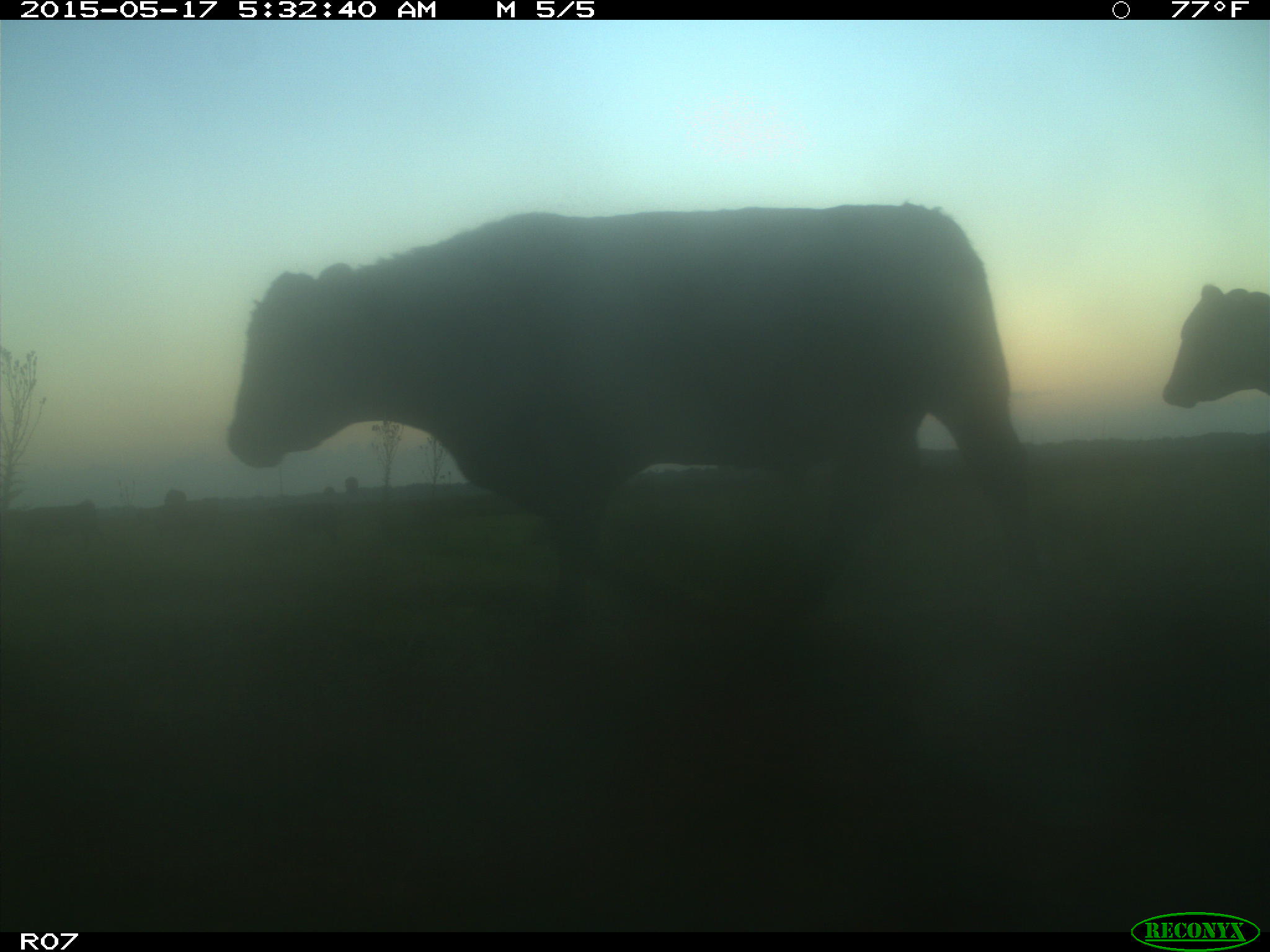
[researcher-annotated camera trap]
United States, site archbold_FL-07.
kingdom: Animalia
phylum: Chordata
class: Mammalia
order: Artiodactyla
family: Bovidae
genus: Bos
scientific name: Bos taurus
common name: domestic cow